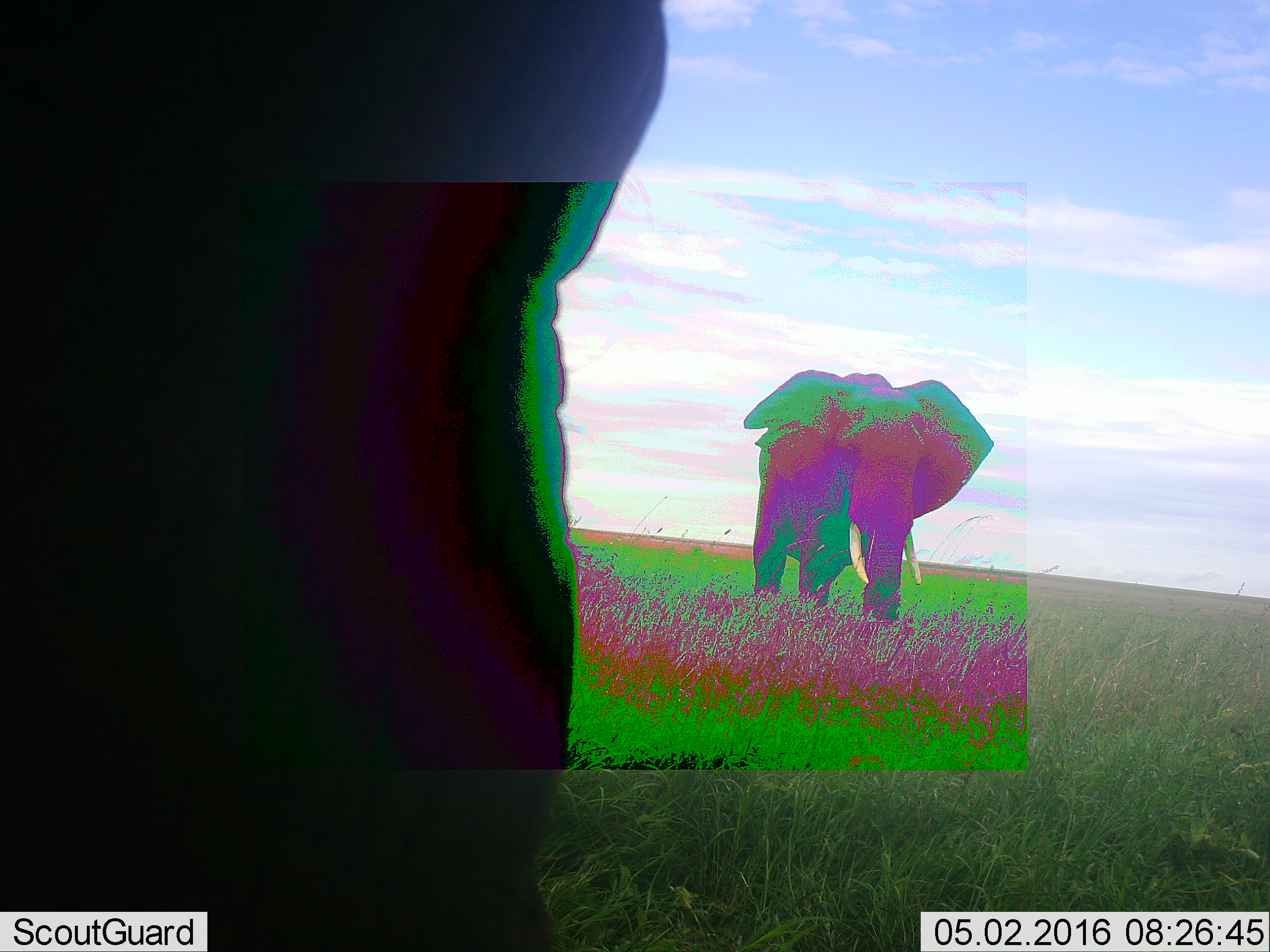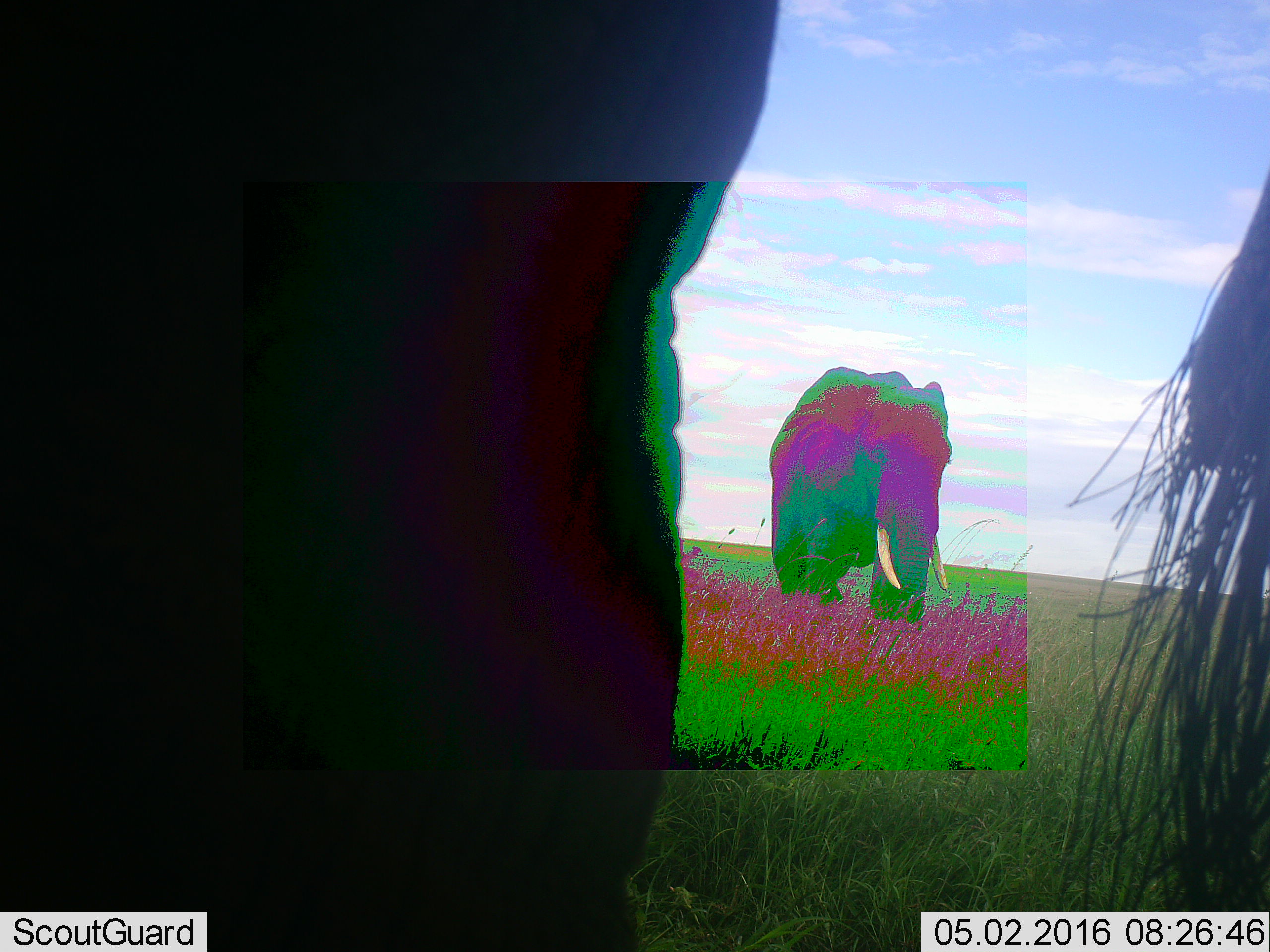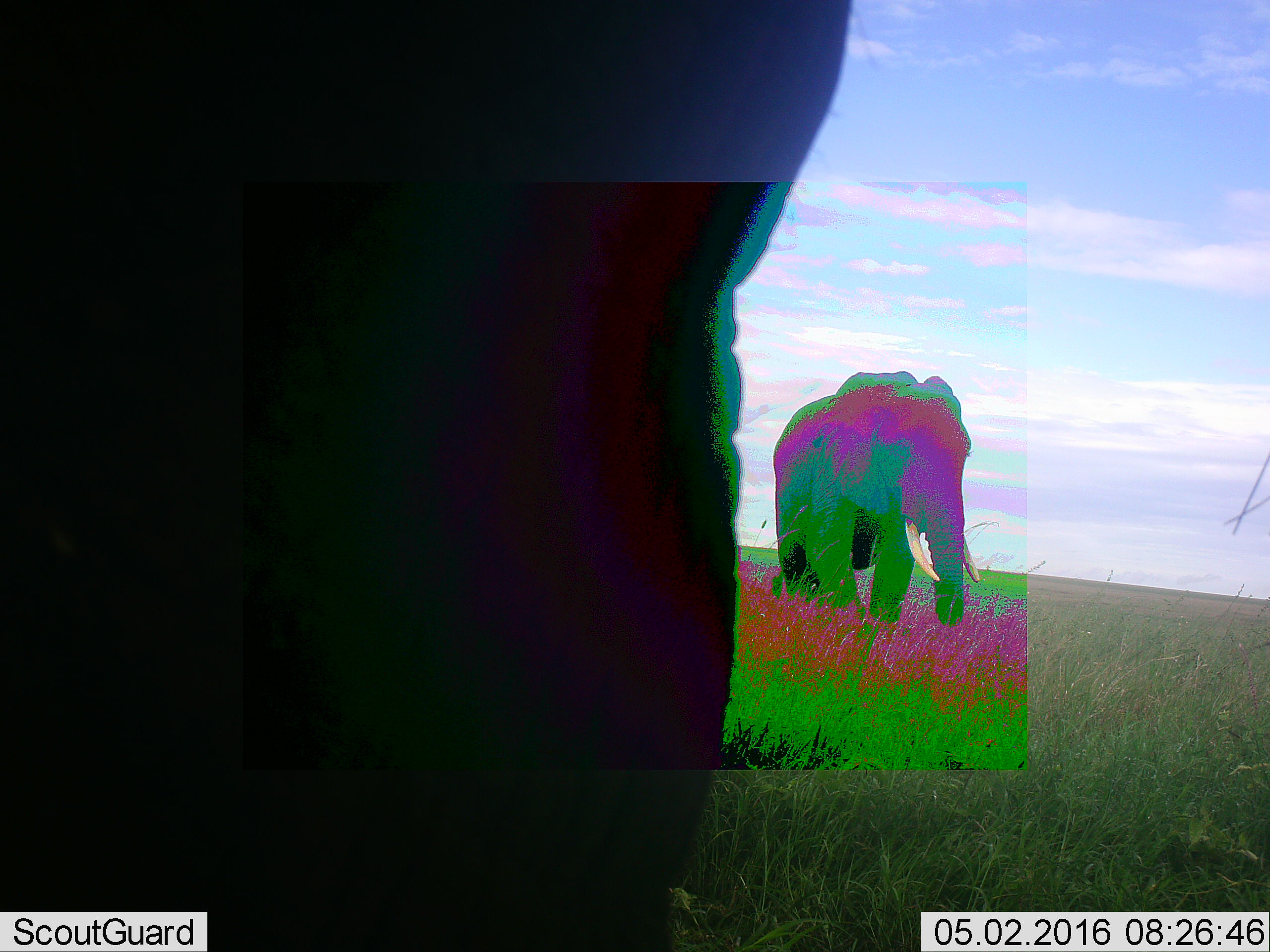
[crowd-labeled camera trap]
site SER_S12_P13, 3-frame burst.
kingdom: Animalia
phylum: Chordata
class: Mammalia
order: Proboscidea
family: Elephantidae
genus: Loxodonta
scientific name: Loxodonta africana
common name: african bush elephant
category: elephant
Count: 2.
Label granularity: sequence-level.